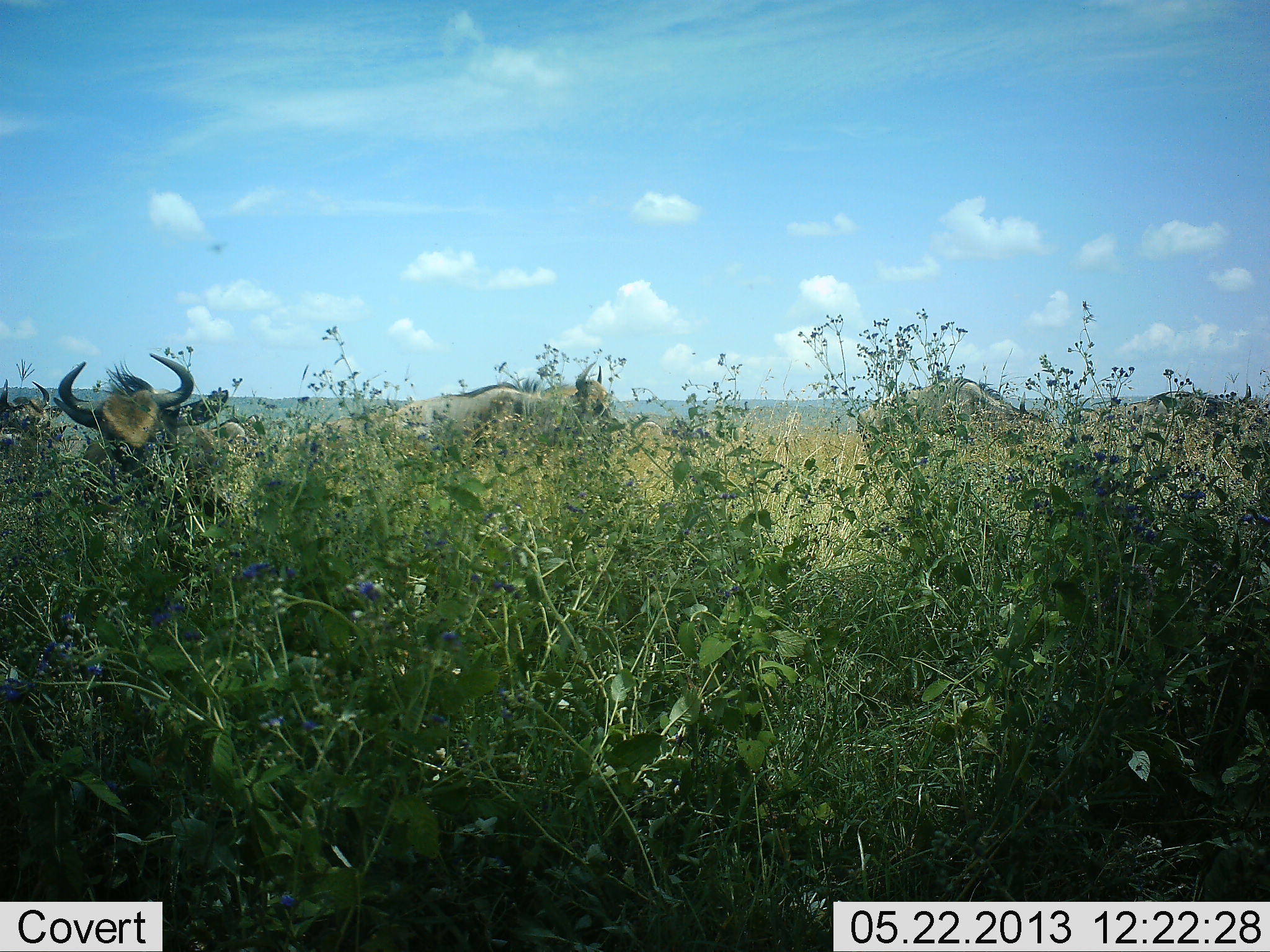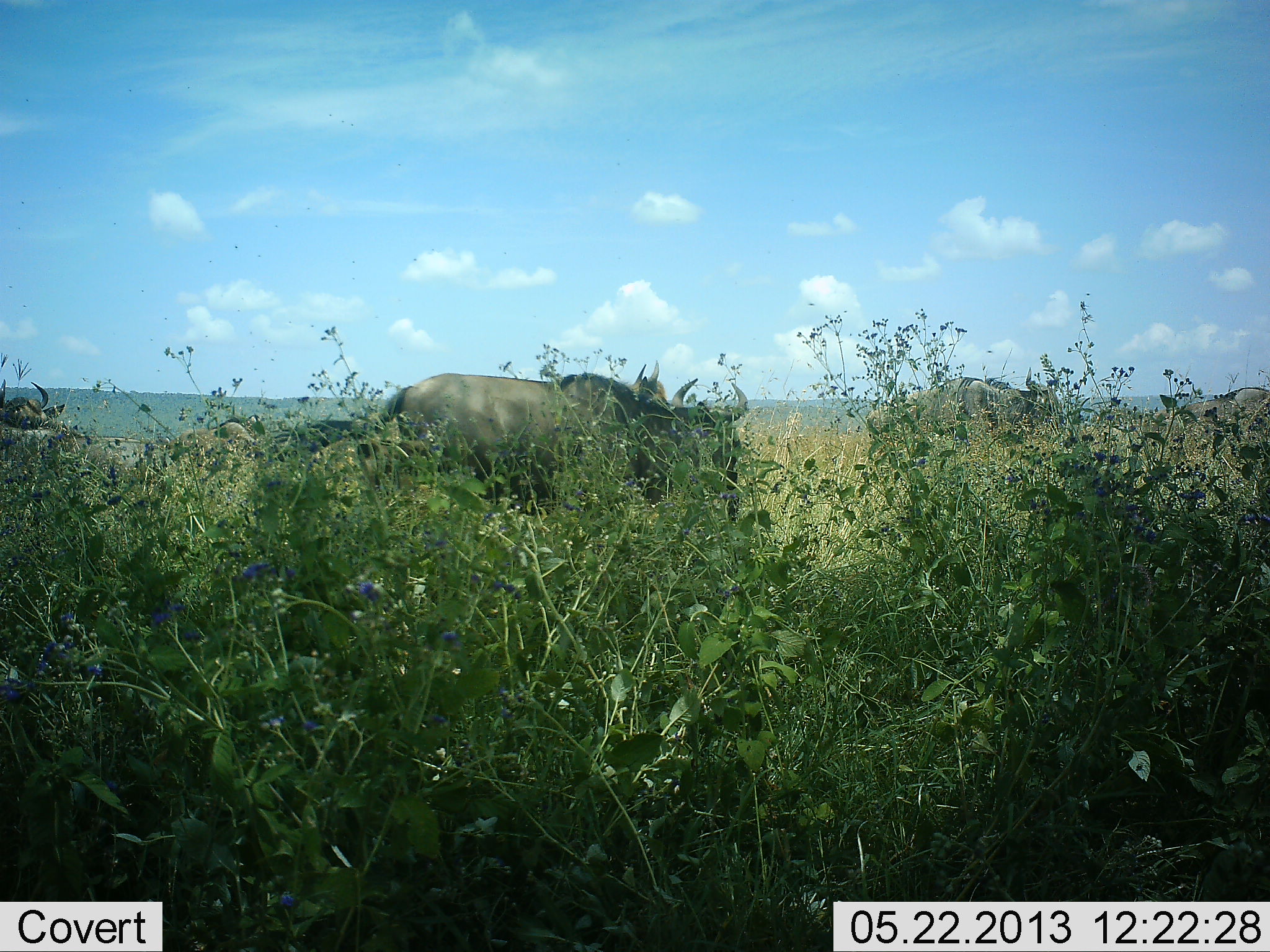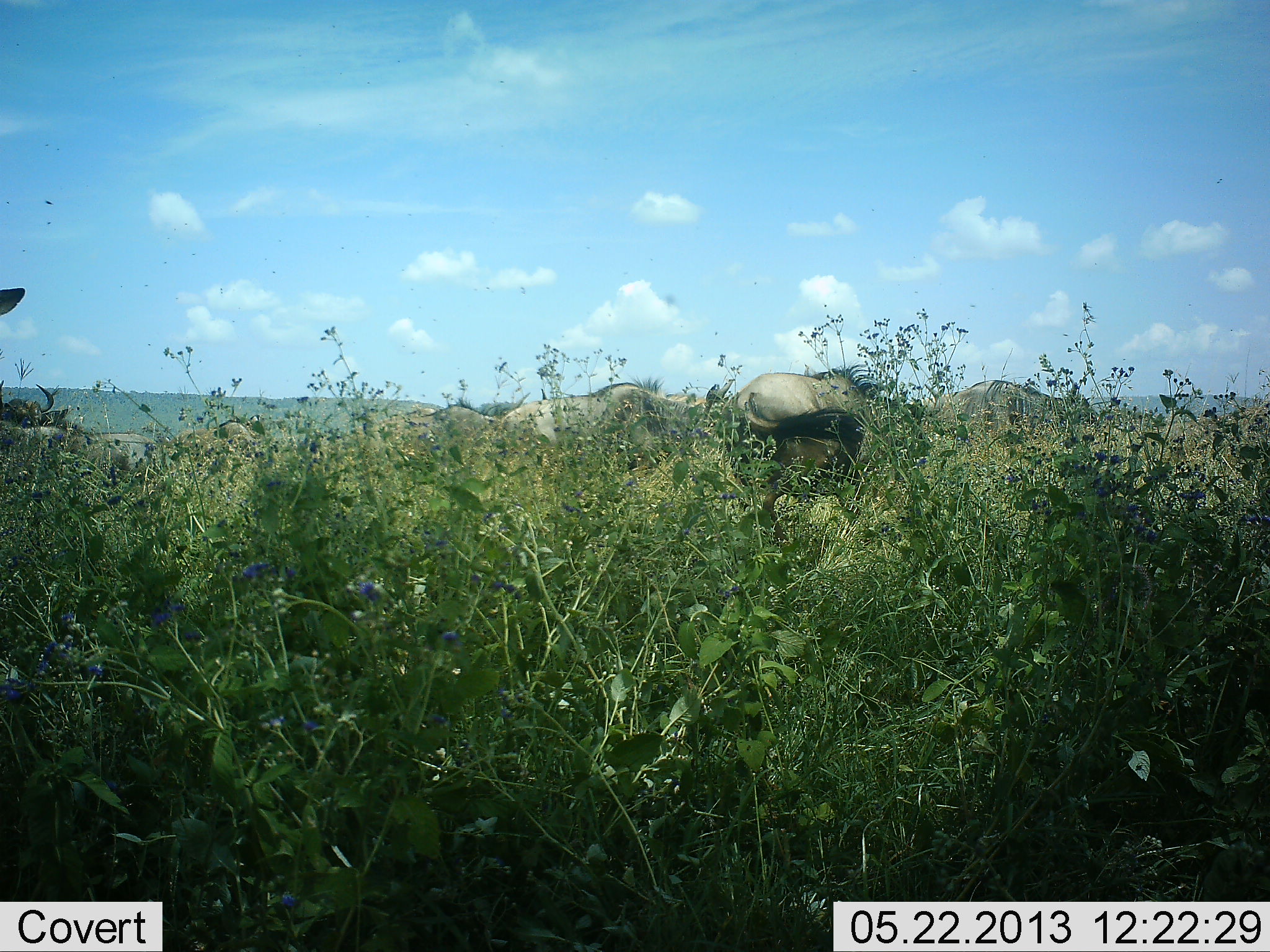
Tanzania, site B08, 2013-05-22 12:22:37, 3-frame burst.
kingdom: Animalia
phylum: Chordata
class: Mammalia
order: Artiodactyla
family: Bovidae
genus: Connochaetes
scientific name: Connochaetes taurinus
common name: blue wildebeest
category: wildebeest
Wildebeest (blue wildebeest) (Connochaetes taurinus), count 7. Behavior (volunteer vote fractions): standing 20%, resting 0%, moving 80%, interacting 0%. Young present (vote fraction): 0%. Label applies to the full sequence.